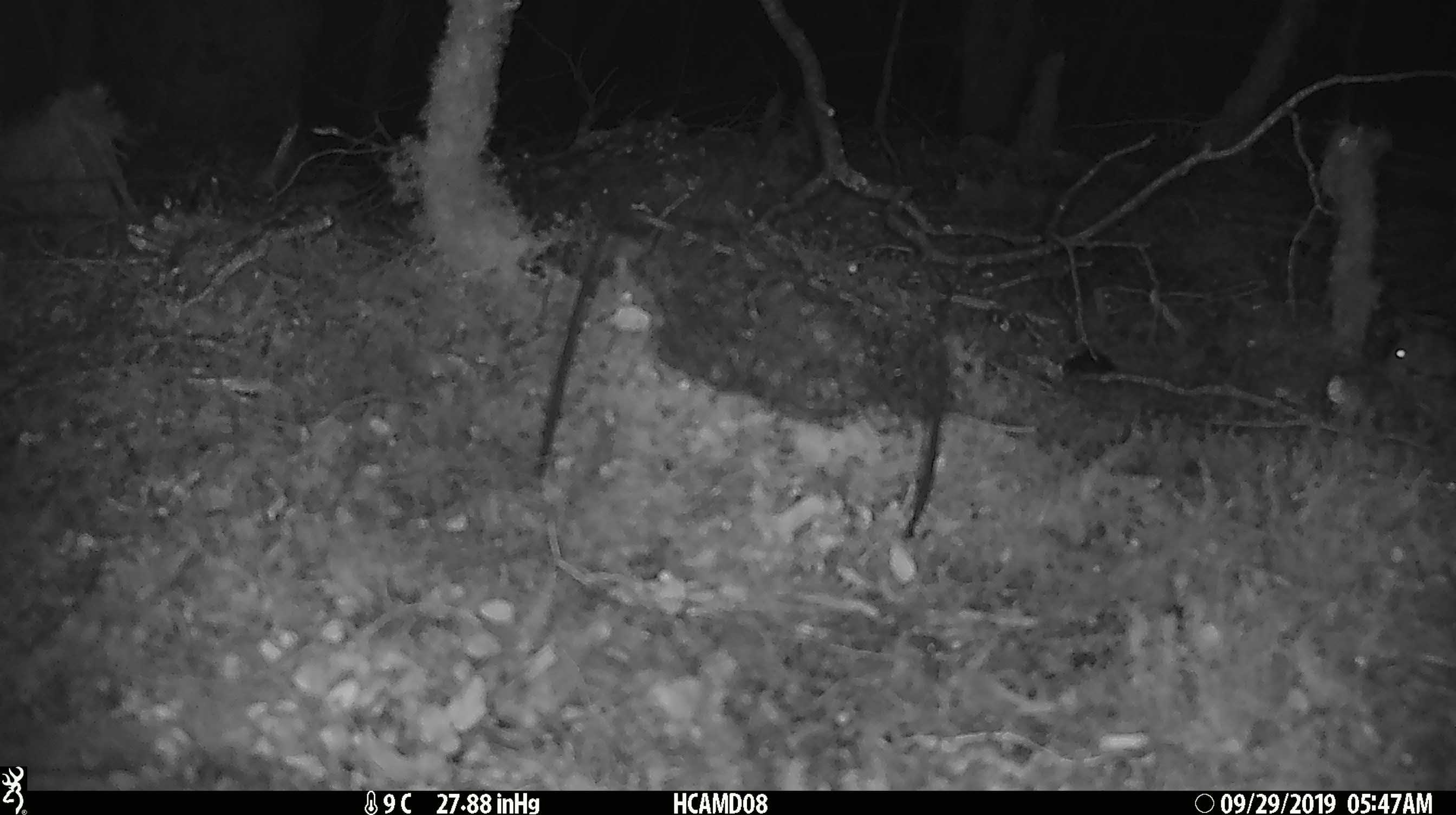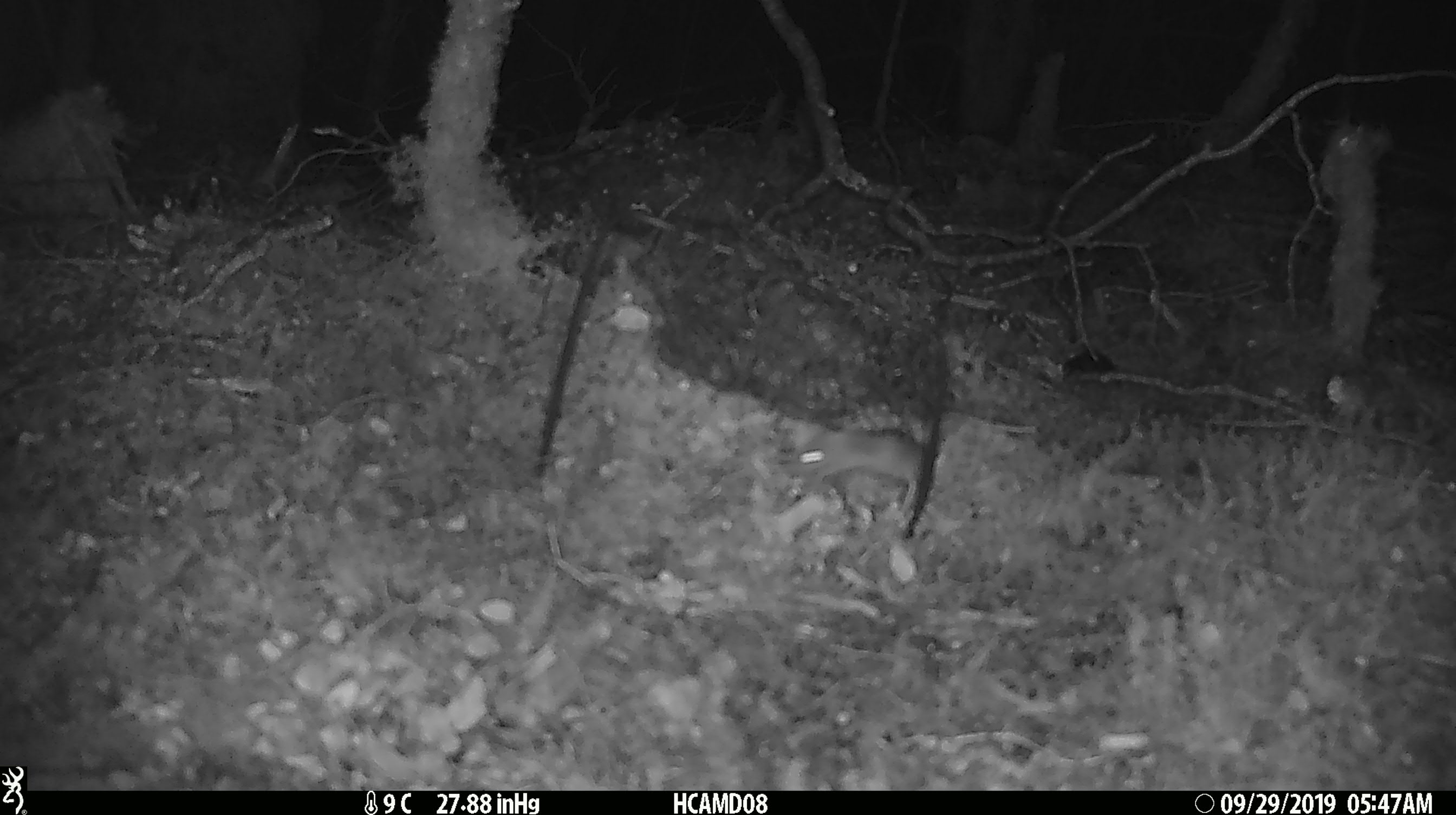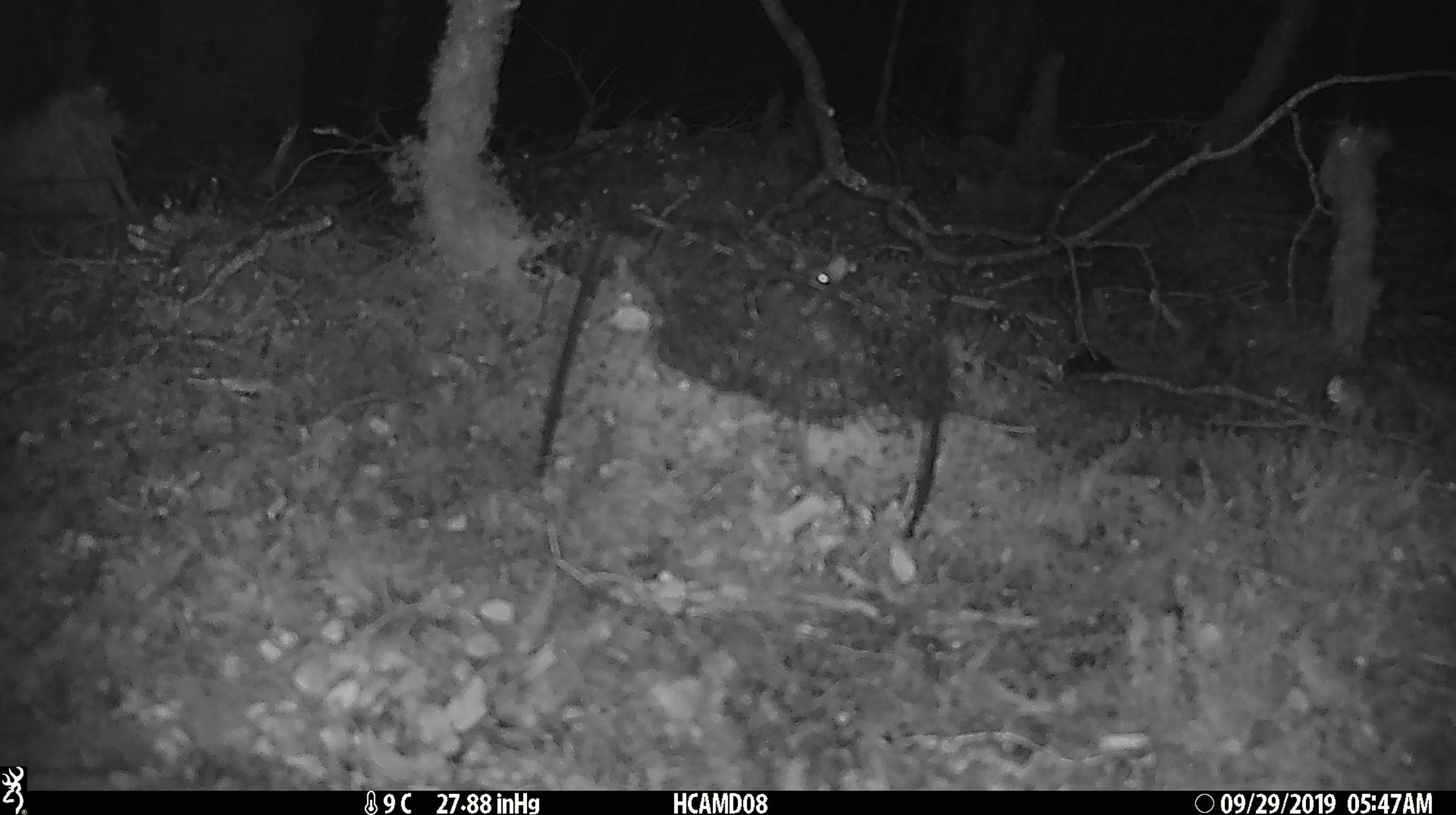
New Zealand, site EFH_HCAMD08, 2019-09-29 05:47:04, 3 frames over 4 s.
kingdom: Animalia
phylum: Chordata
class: Mammalia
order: Rodentia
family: Muridae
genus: Mus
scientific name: Mus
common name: mouse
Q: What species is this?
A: Mouse (Mus).